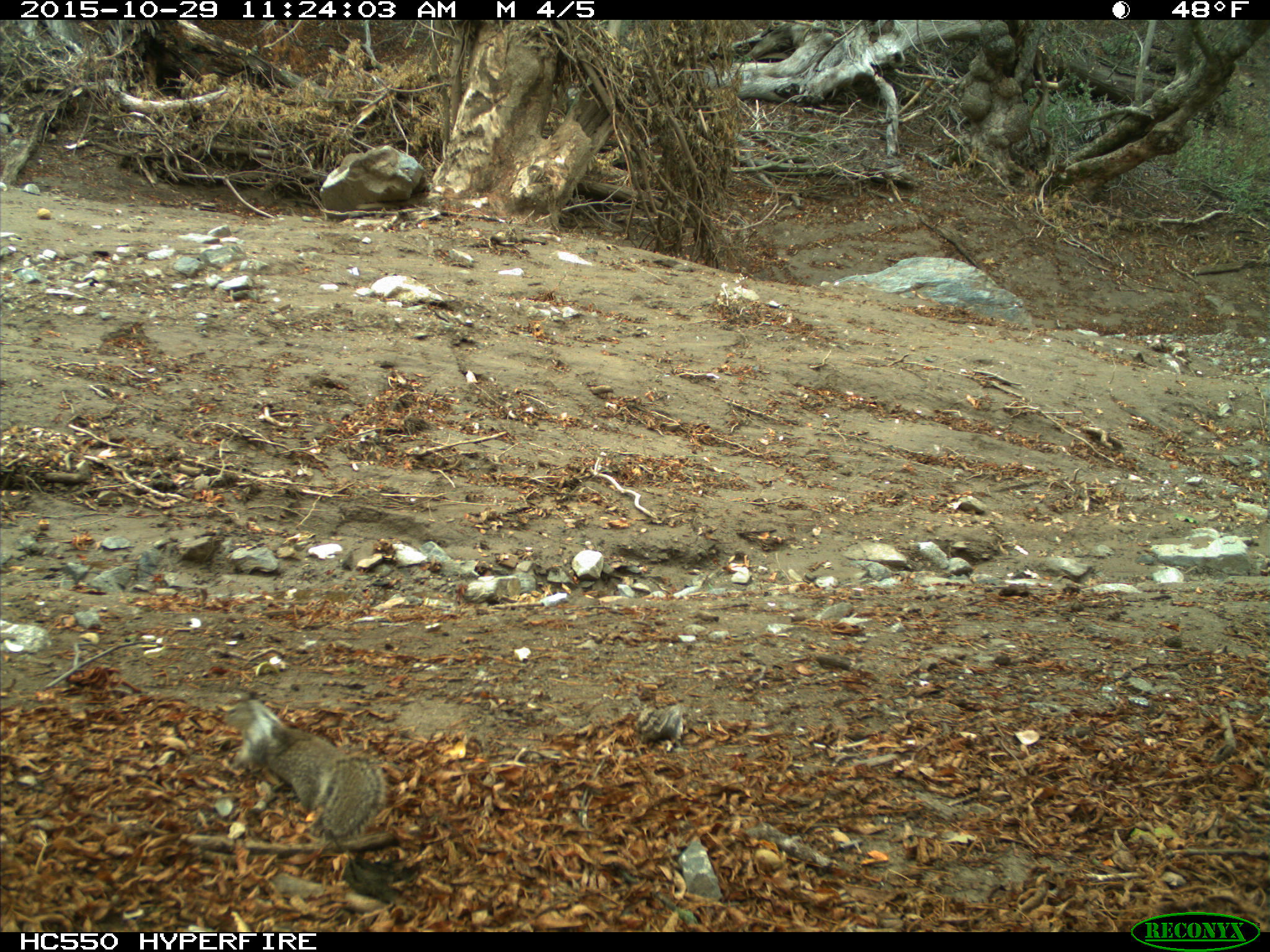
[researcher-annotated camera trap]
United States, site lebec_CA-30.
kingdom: Animalia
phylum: Chordata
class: Mammalia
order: Rodentia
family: Sciuridae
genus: Otospermophilus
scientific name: Otospermophilus beecheyi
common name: california ground squirrel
Otospermophilus beecheyi (california ground squirrel).